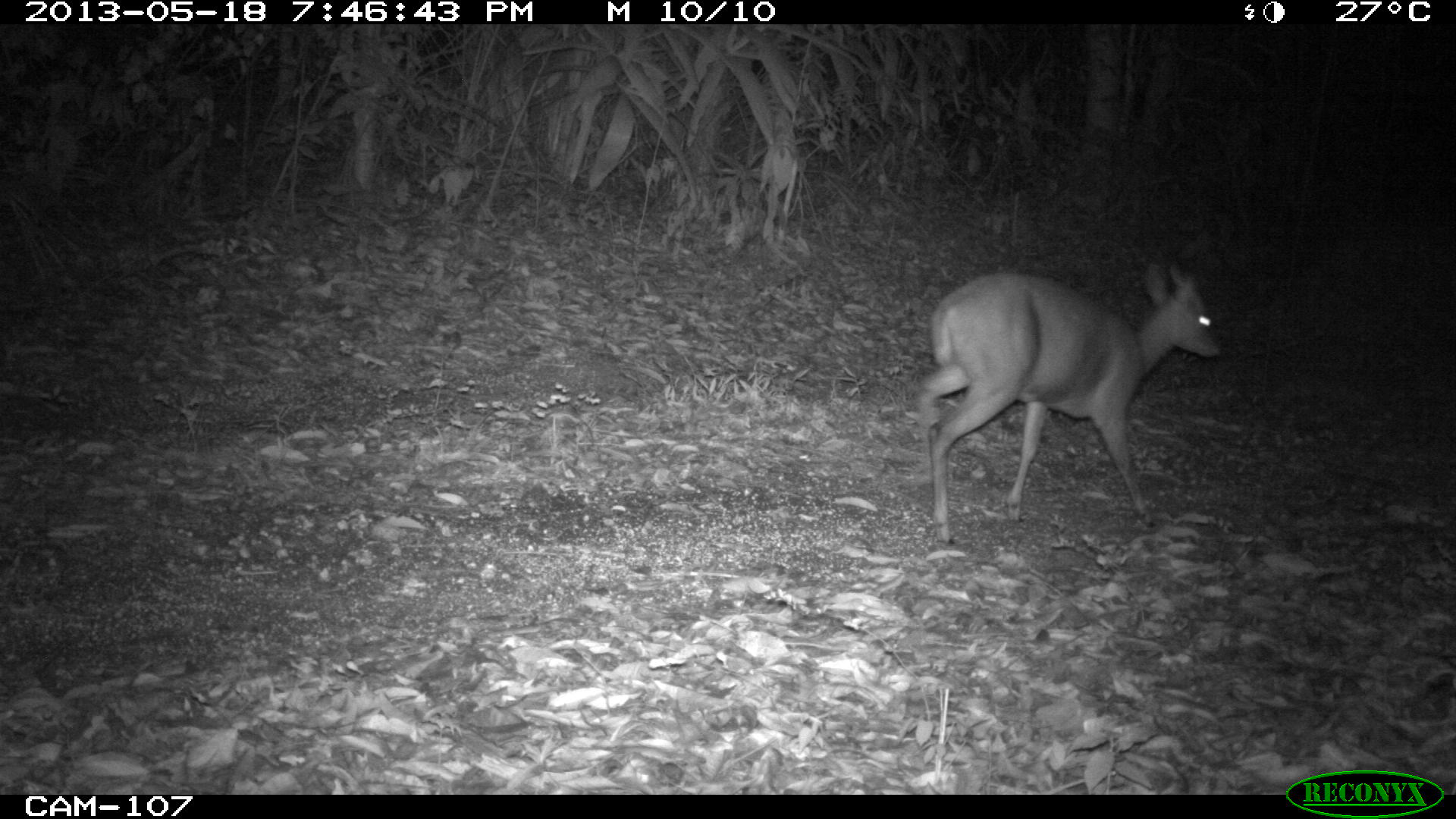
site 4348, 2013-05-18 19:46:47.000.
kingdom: Animalia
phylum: Chordata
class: Mammalia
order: Artiodactyla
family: Cervidae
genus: Mazama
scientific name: Mazama temama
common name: central american red brocket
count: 1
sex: male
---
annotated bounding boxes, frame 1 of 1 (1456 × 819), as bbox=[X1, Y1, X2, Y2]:
mazama temama: bbox=[916, 263, 1220, 541]